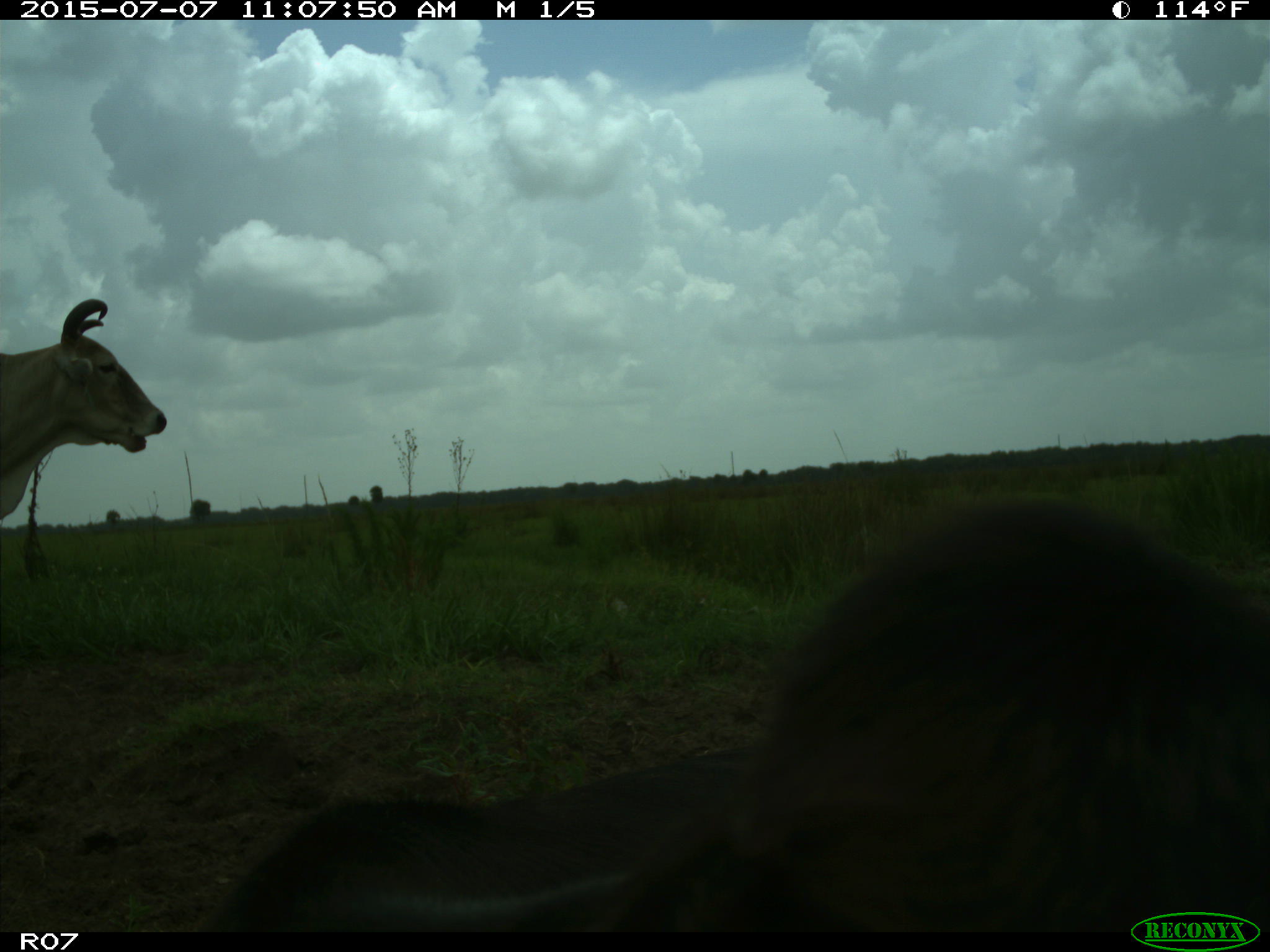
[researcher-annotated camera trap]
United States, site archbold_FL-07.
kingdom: Animalia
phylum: Chordata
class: Mammalia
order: Artiodactyla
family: Bovidae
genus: Bos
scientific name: Bos taurus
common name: domestic cow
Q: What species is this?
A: Bos taurus (domestic cow).